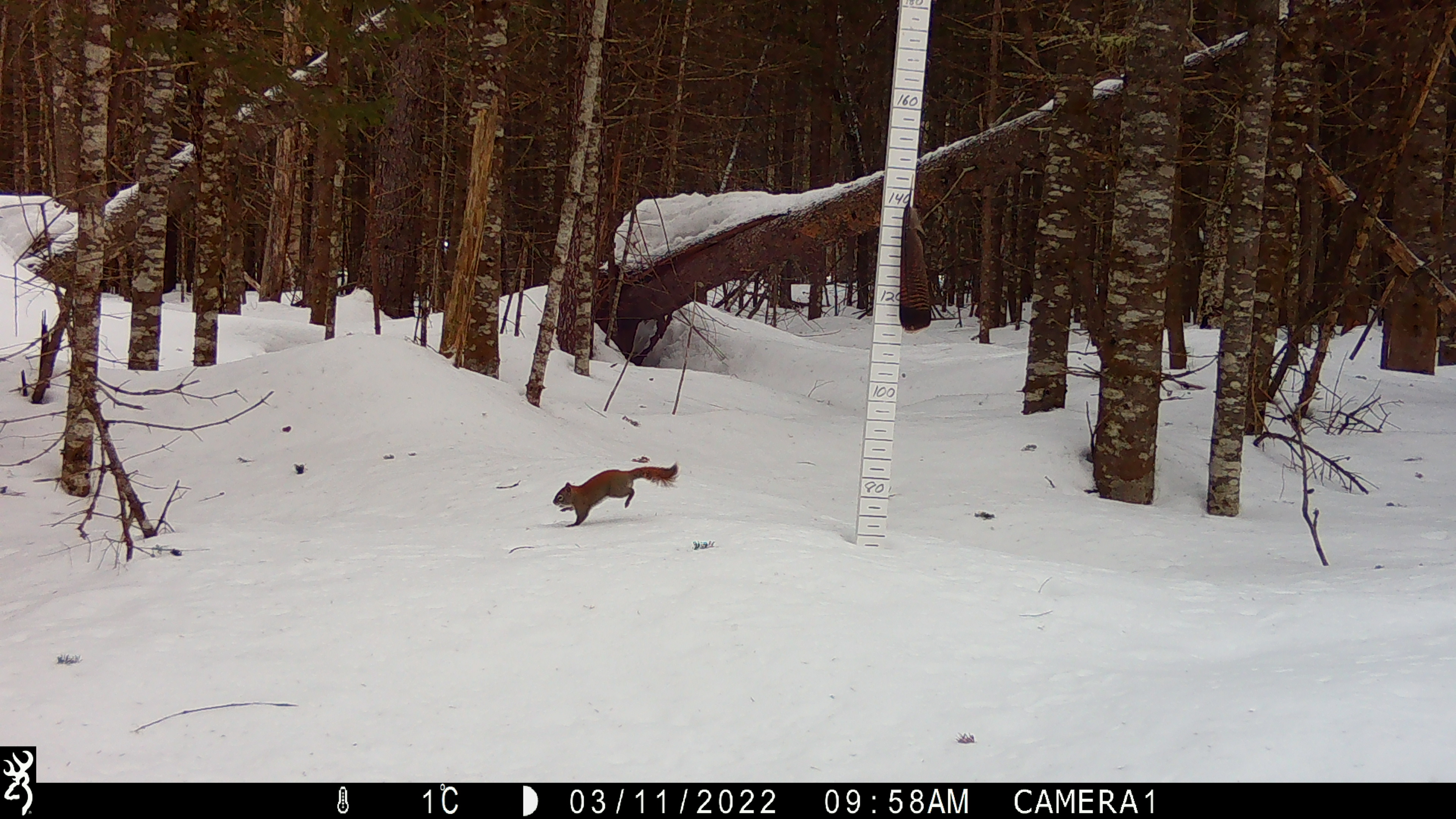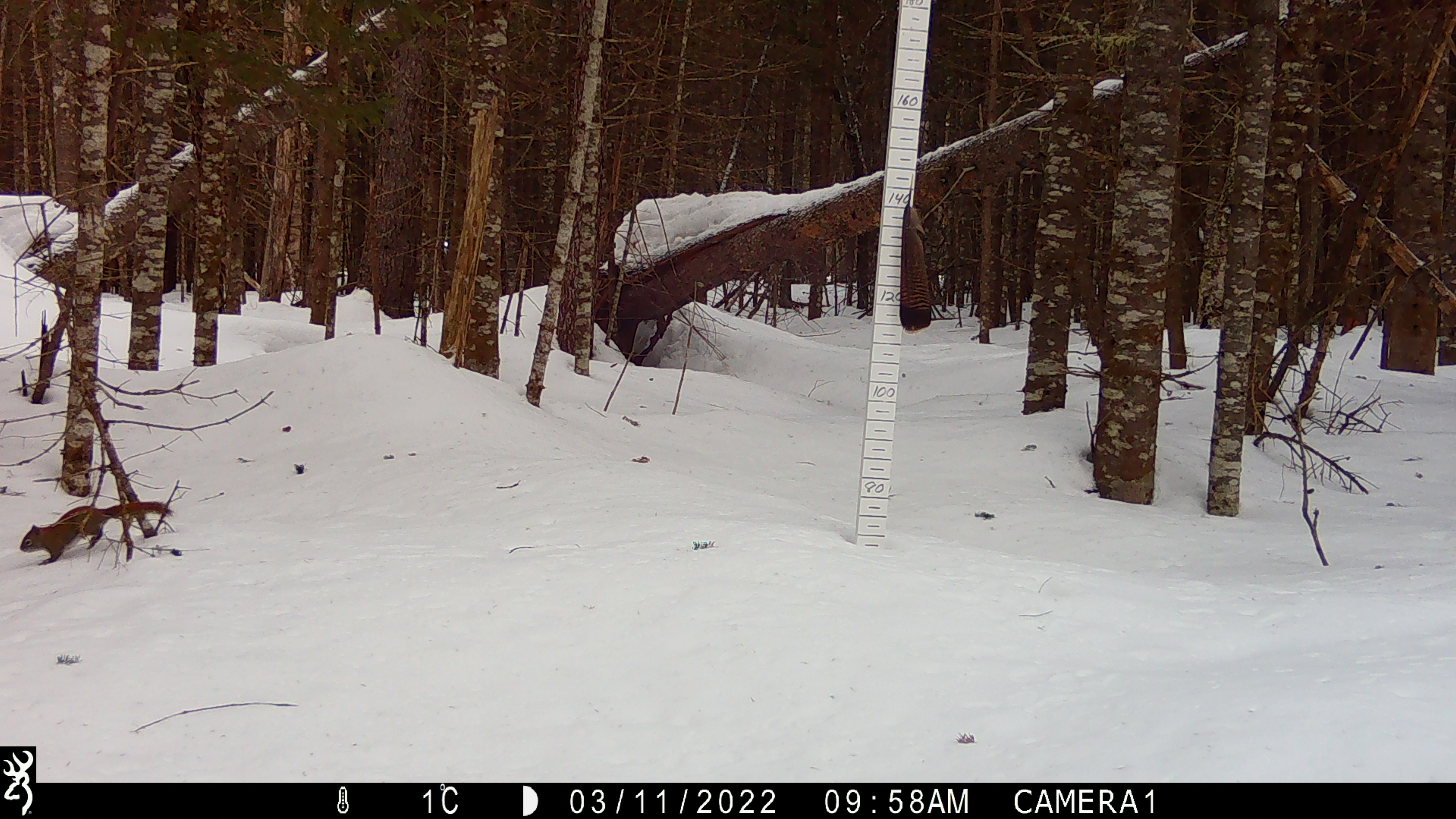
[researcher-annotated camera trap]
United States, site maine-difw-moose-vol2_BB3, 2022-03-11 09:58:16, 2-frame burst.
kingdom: Animalia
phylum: Chordata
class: Mammalia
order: Rodentia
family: Sciuridae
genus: Tamiasciurus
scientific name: Tamiasciurus hudsonicus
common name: red squirrel